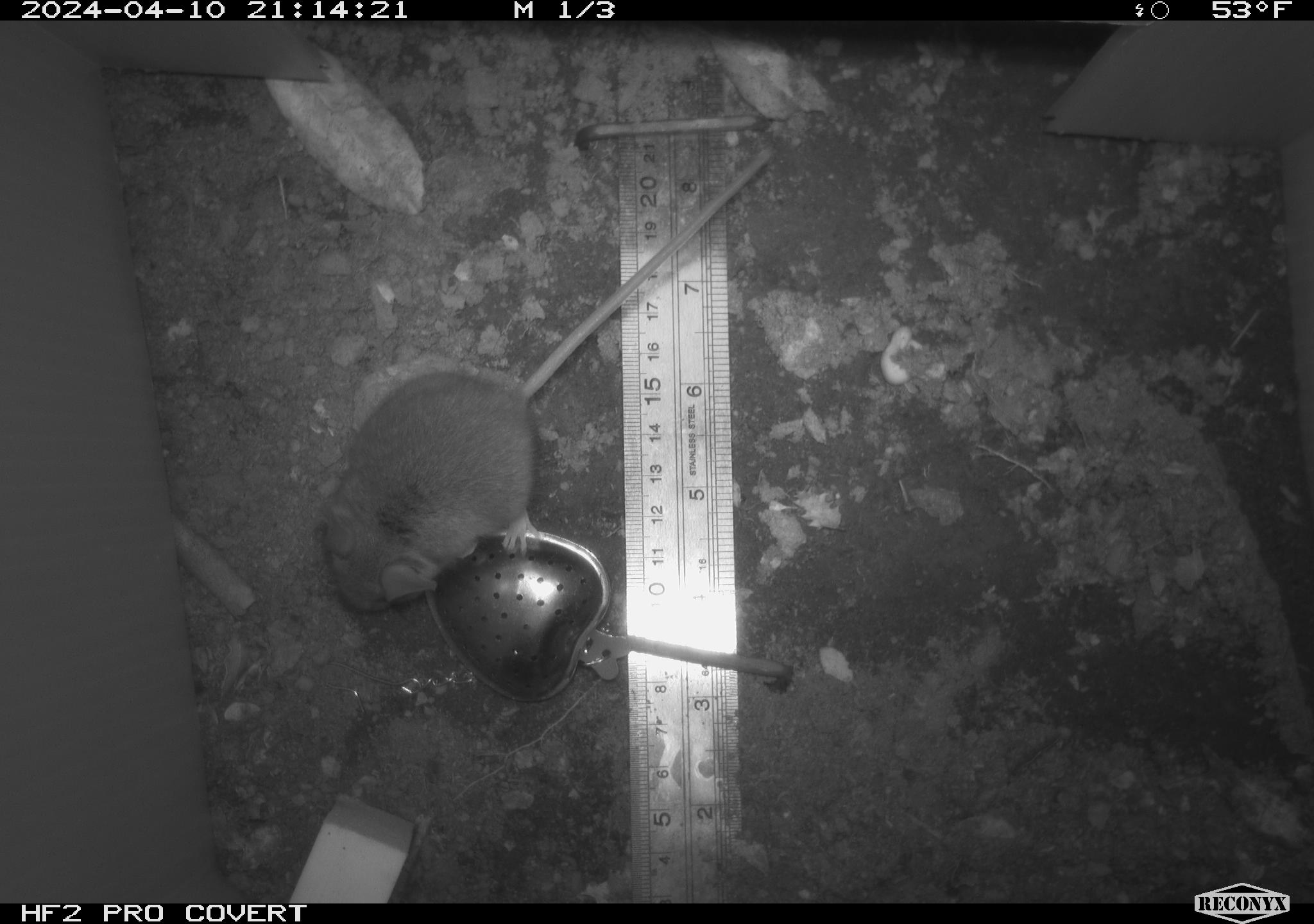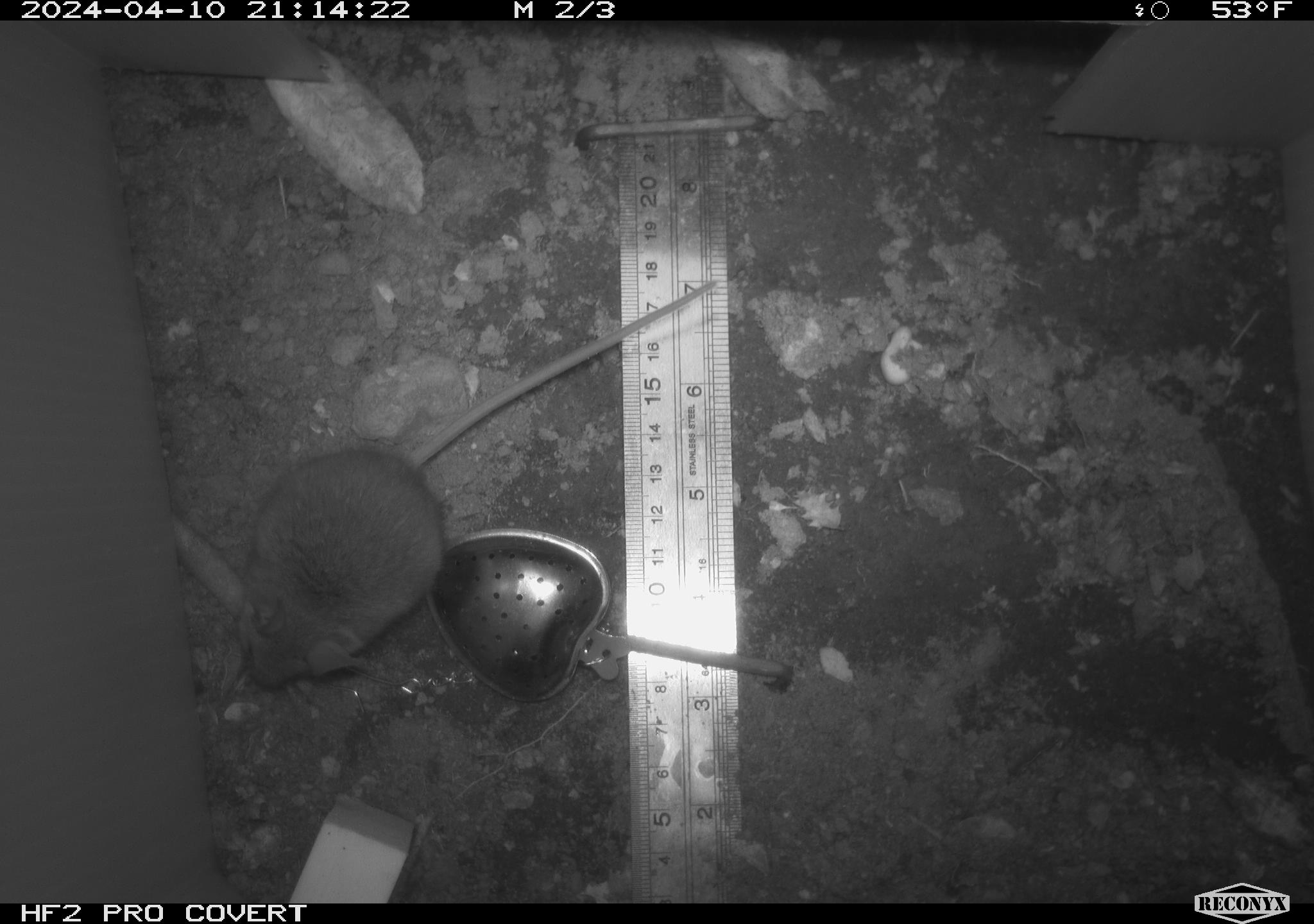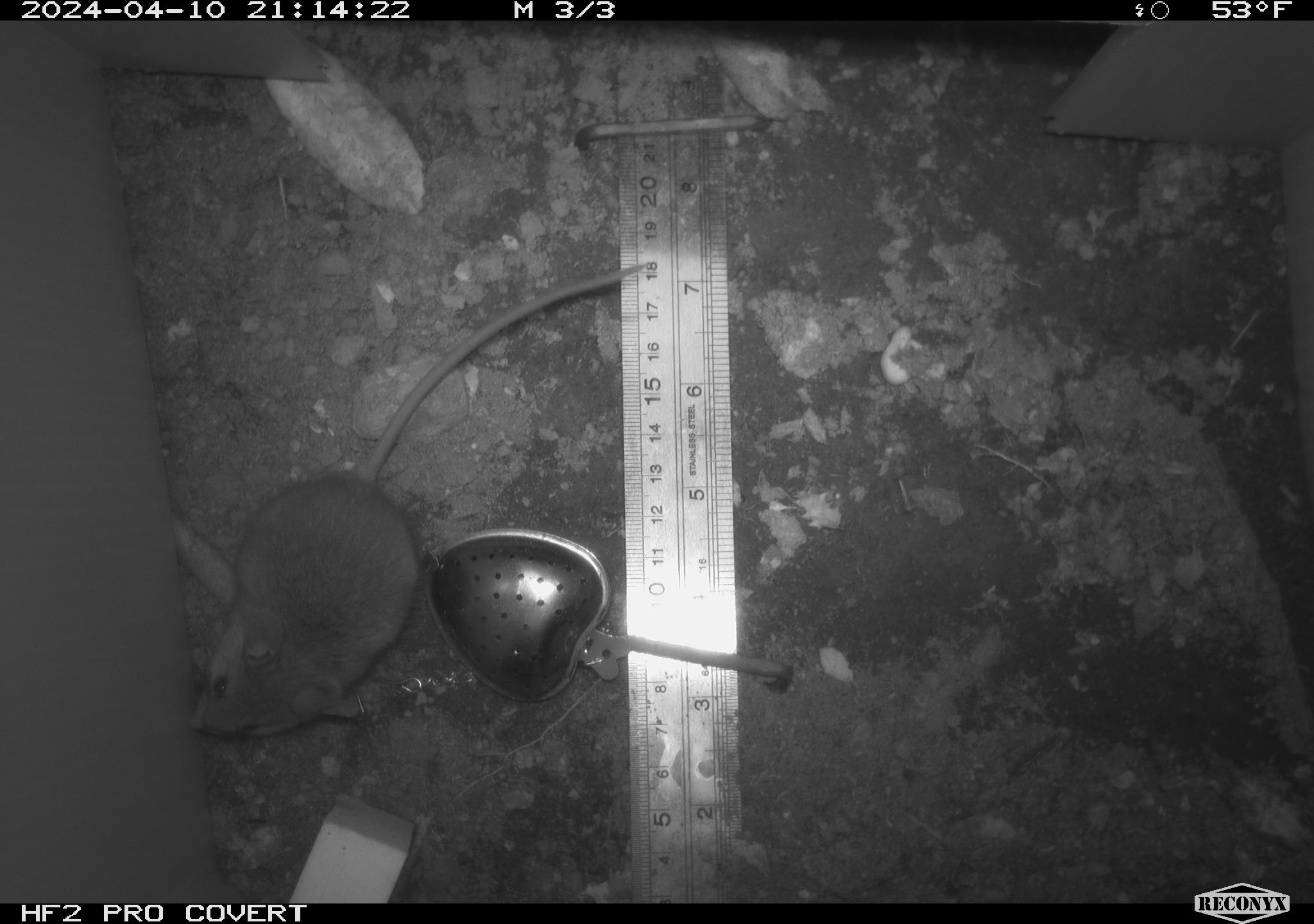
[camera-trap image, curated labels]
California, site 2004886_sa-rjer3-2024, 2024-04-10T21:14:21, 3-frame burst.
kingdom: Animalia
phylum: Chordata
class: Mammalia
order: Rodentia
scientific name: Rodentia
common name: mouse species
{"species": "mouse species (Rodentia)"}